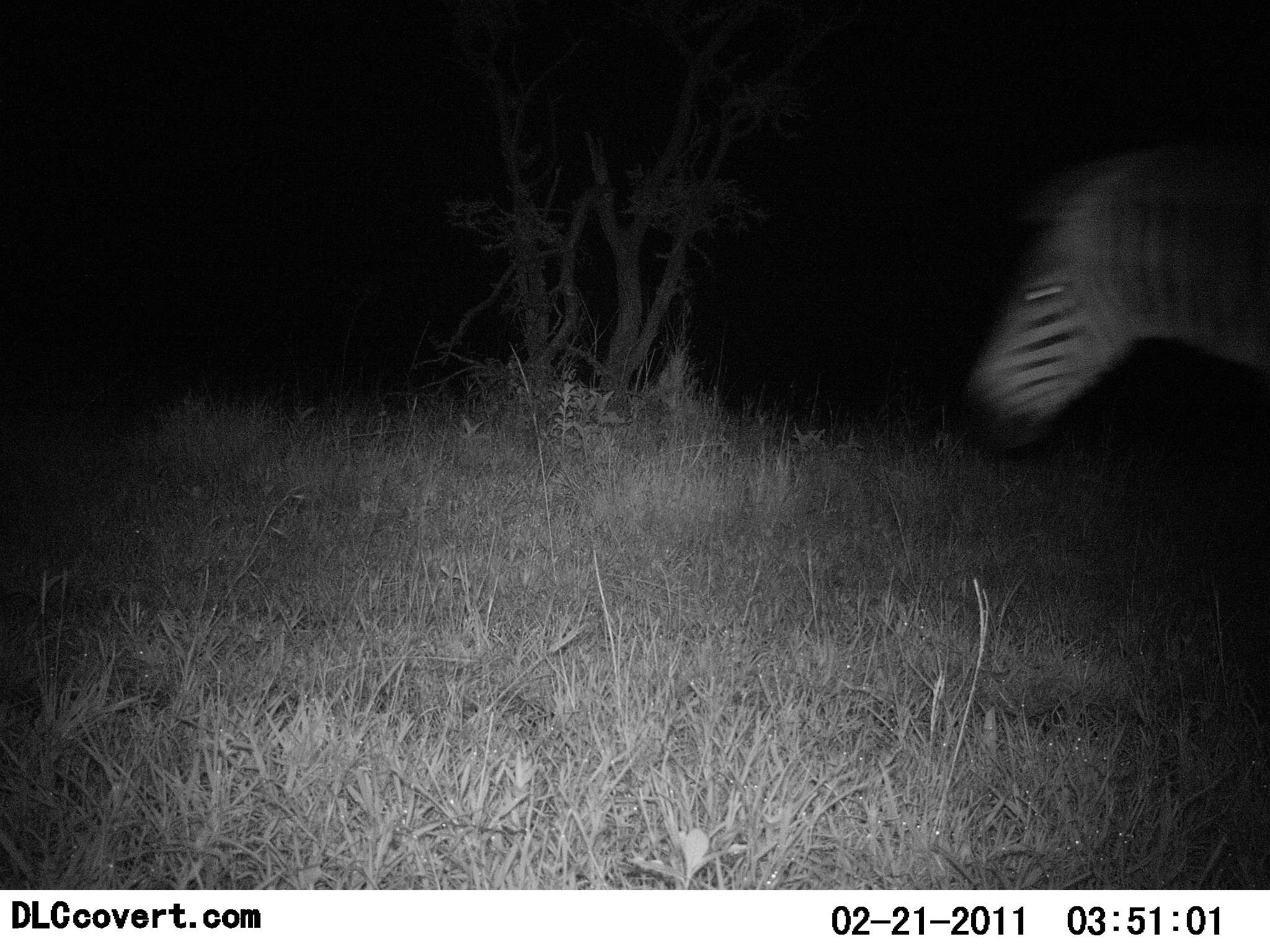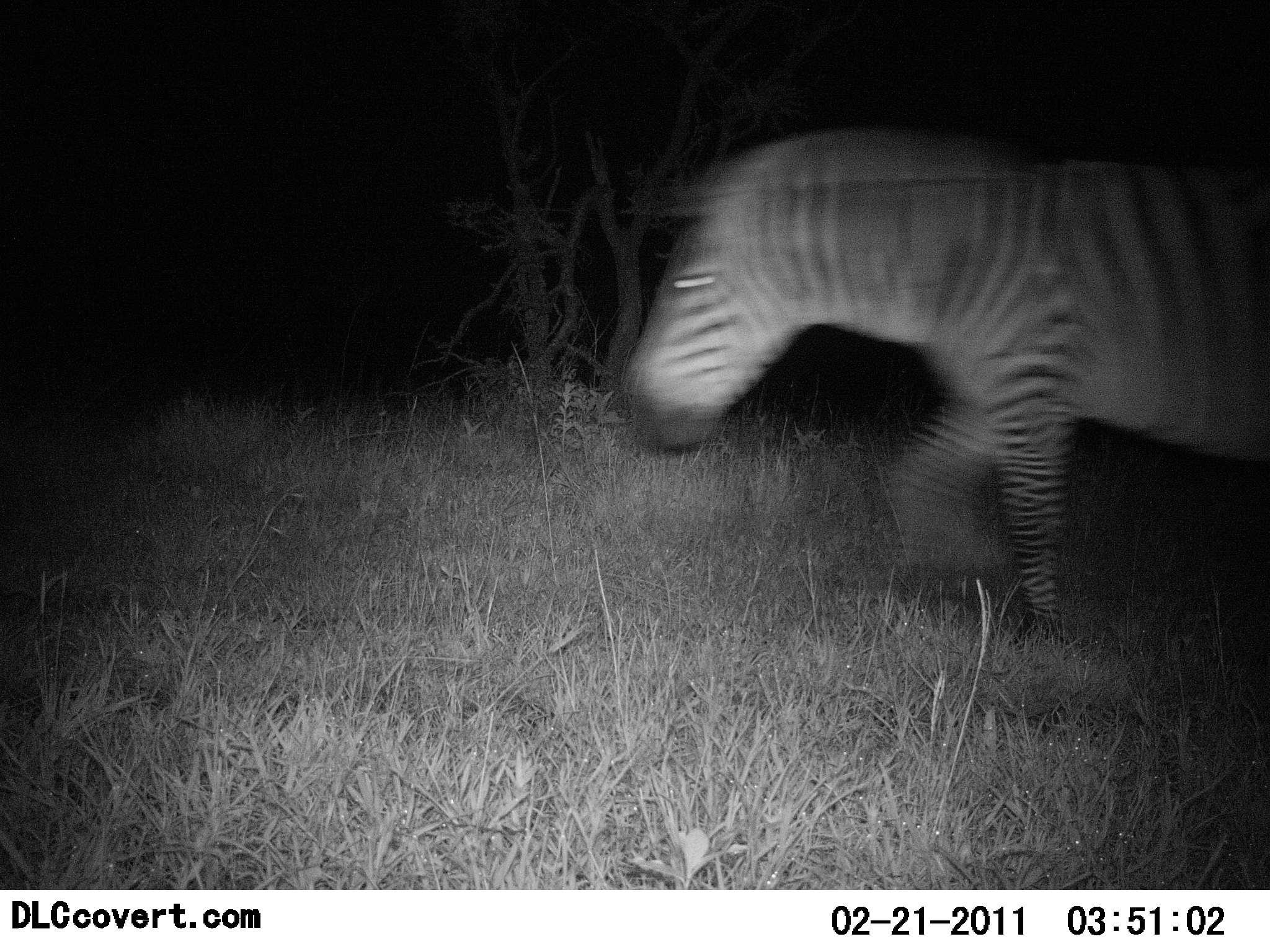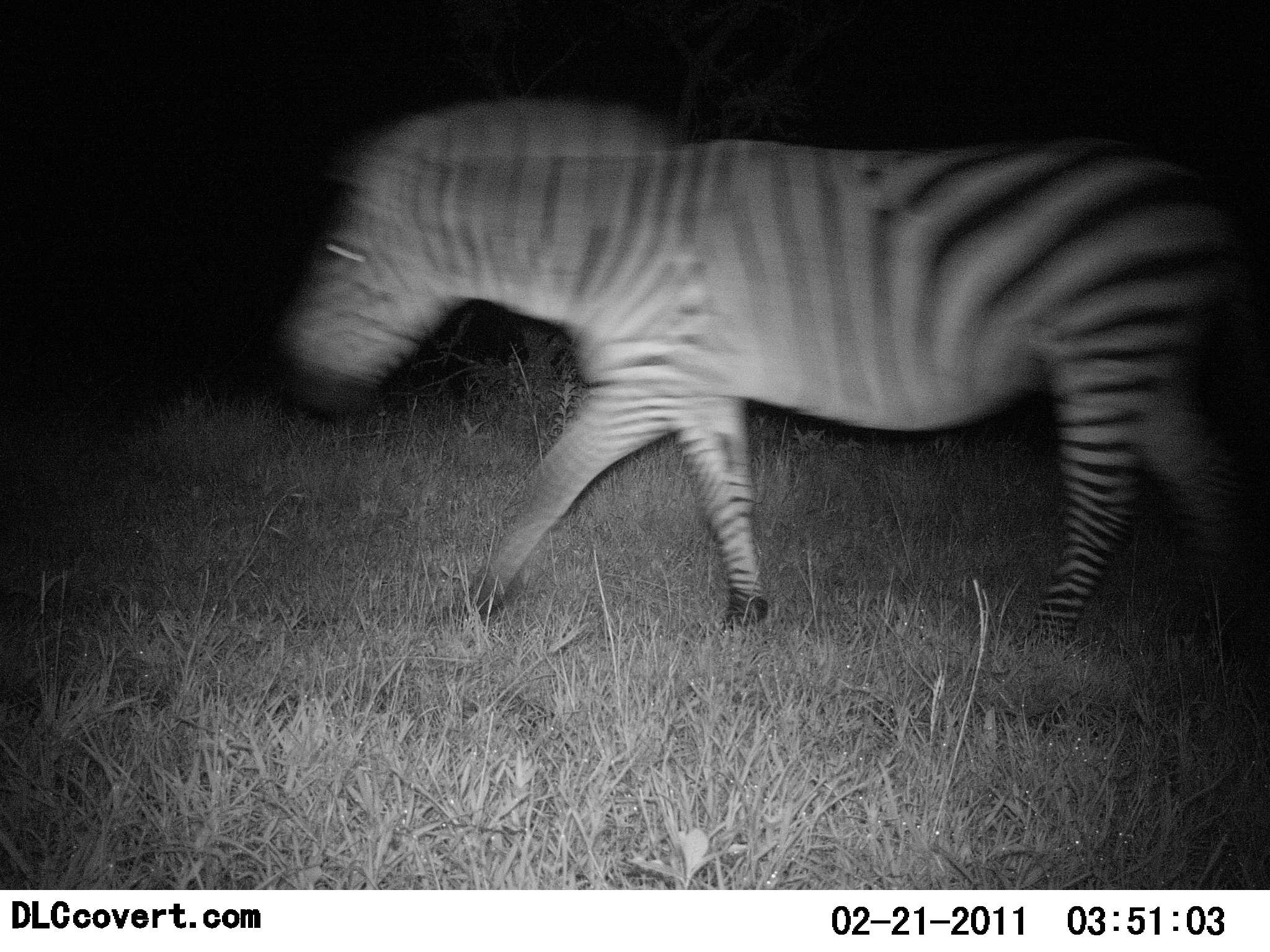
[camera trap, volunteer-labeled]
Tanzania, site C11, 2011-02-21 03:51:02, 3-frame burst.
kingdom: Animalia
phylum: Chordata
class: Mammalia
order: Perissodactyla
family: Equidae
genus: Equus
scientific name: Equus quagga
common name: plains zebra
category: zebra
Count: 1.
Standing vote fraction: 0%.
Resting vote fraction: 0%.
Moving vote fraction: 100%.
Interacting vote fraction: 0%.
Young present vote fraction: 0%.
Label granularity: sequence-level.